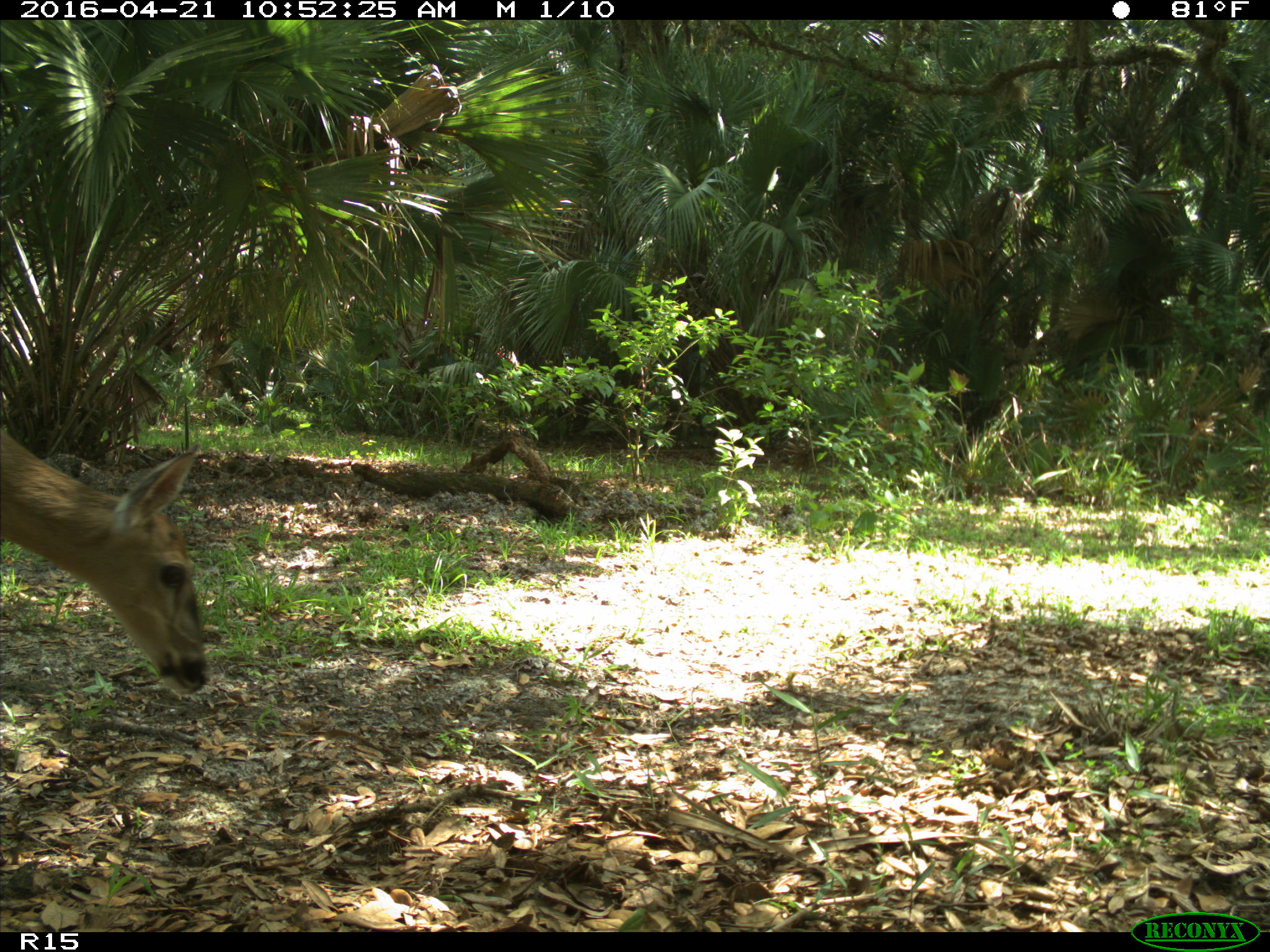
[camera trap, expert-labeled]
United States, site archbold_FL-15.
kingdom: Animalia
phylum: Chordata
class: Mammalia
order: Artiodactyla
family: Cervidae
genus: Odocoileus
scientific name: Odocoileus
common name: deer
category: unidentified deer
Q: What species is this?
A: Unidentified deer (deer) (Odocoileus).